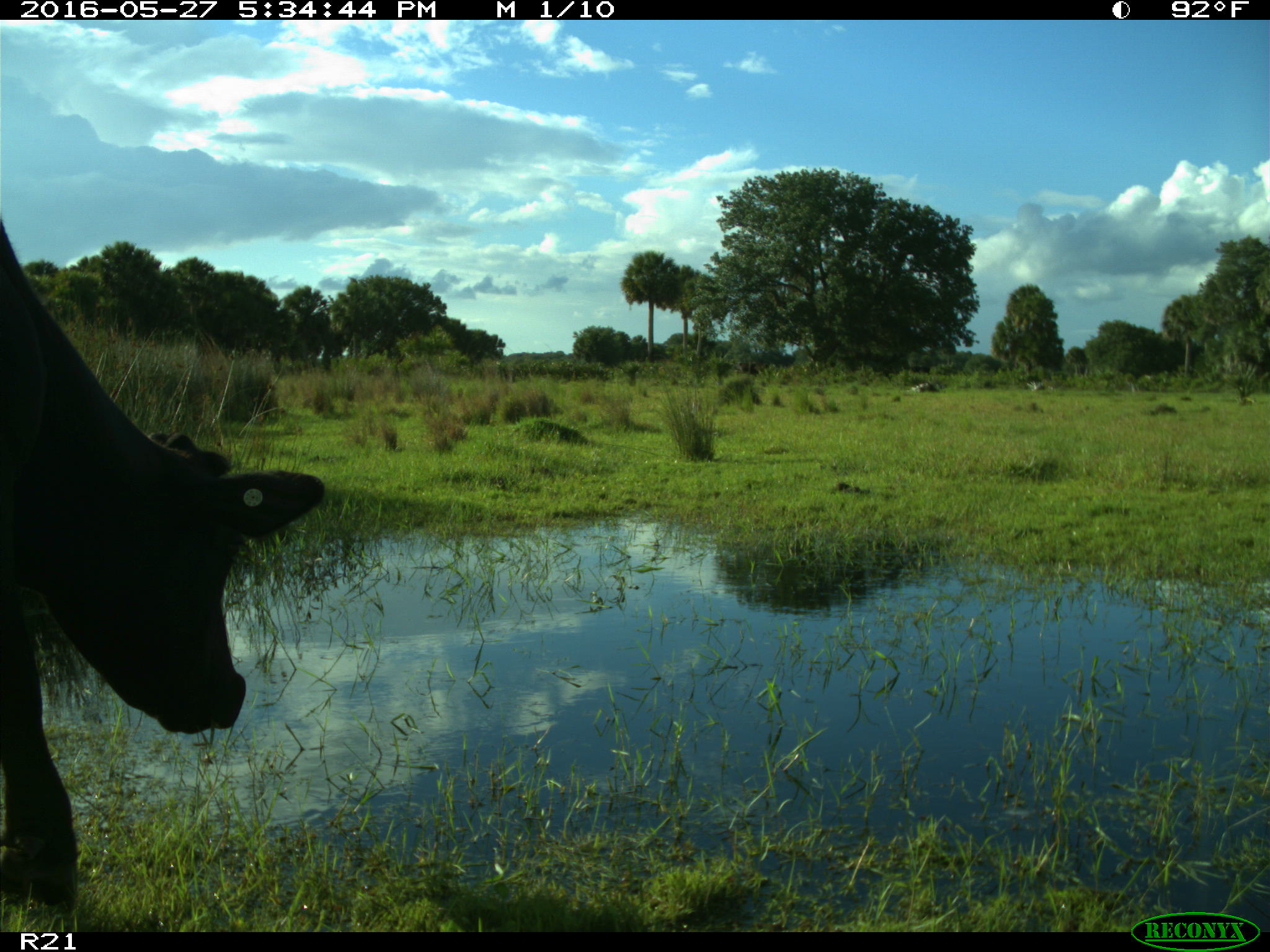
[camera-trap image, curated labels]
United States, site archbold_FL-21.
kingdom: Animalia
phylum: Chordata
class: Mammalia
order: Artiodactyla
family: Bovidae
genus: Bos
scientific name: Bos taurus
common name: domestic cow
Bos taurus (domestic cow).